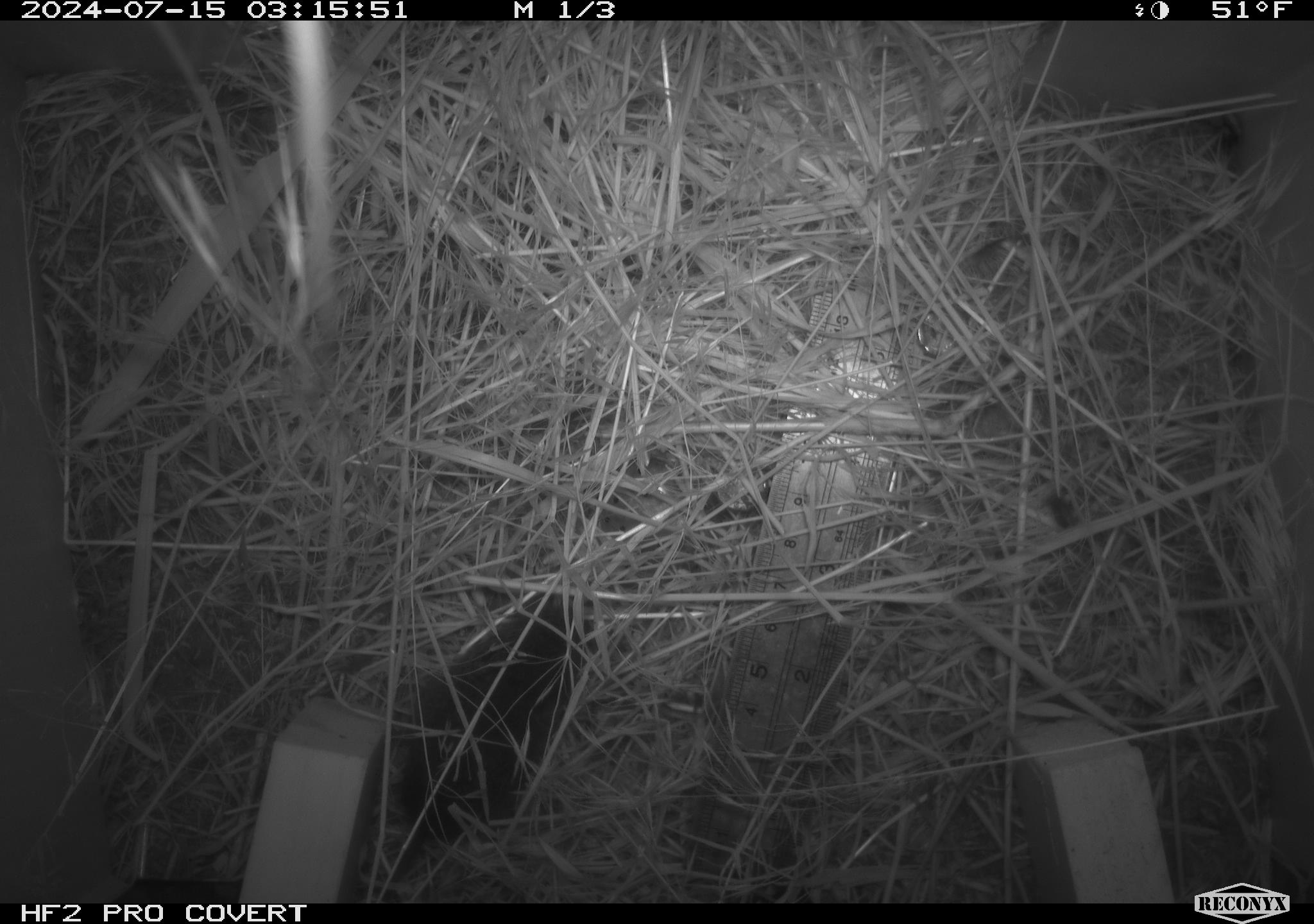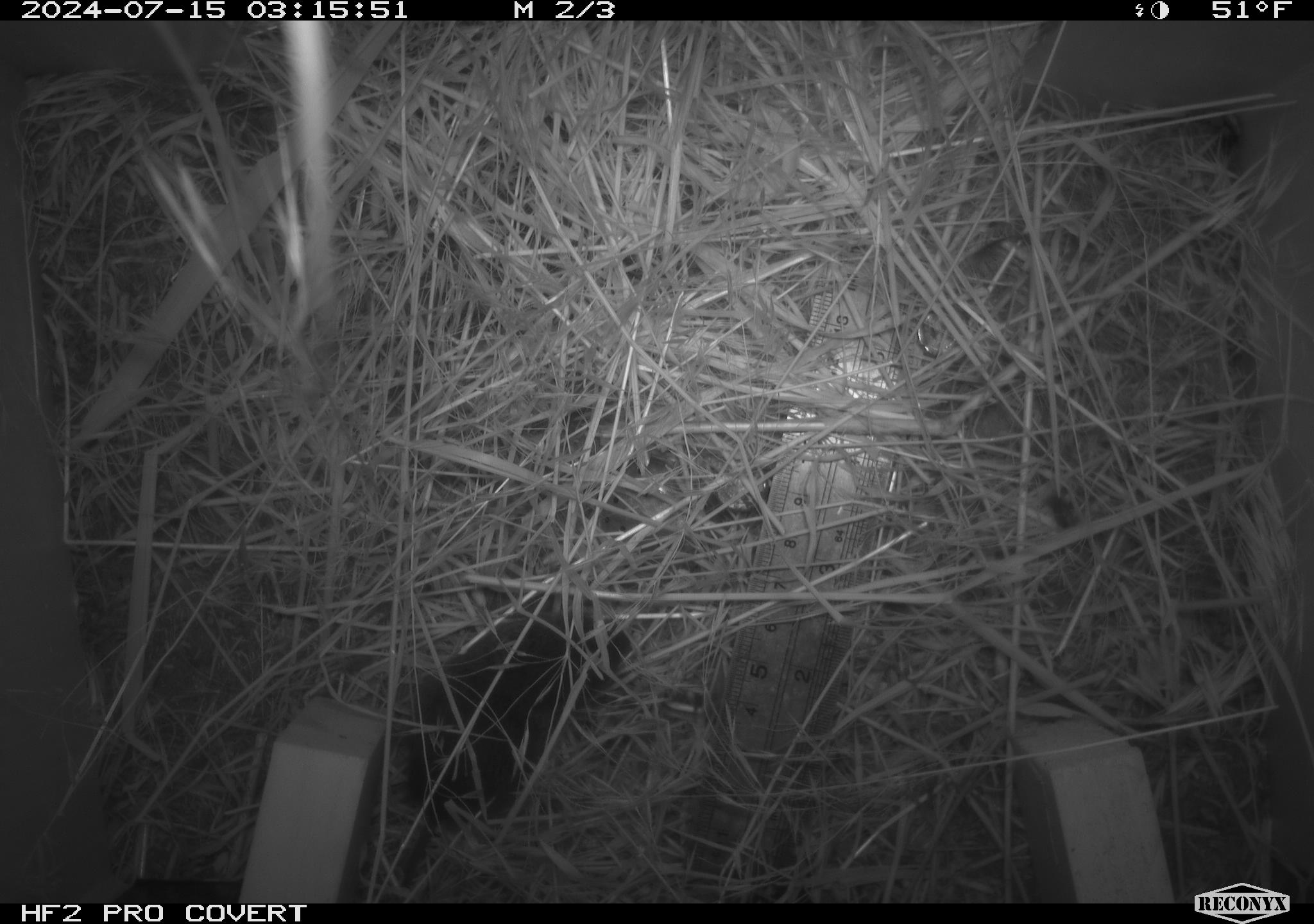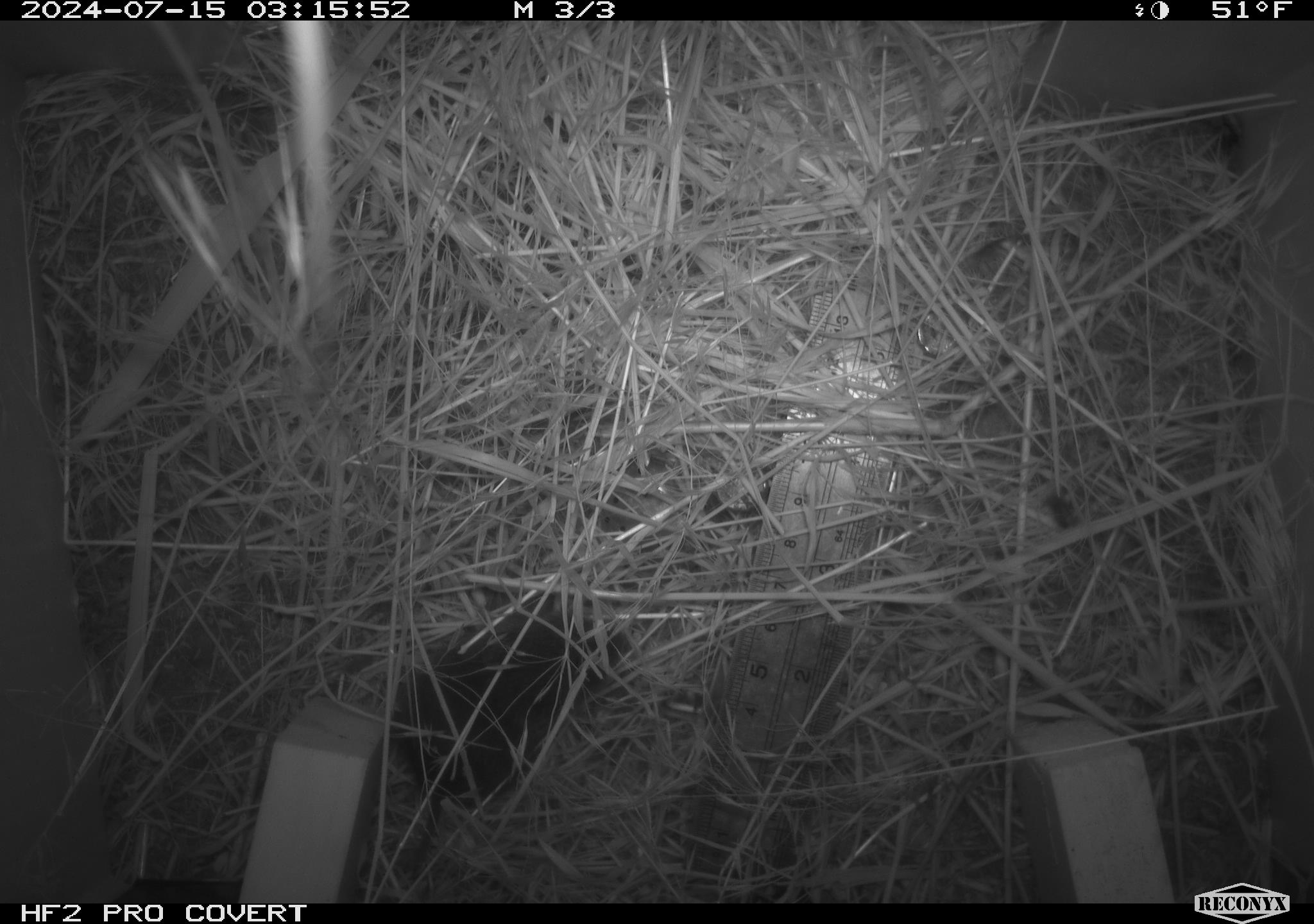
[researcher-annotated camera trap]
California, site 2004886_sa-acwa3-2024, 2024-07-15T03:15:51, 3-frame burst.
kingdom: Animalia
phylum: Chordata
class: Mammalia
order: Rodentia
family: Cricetidae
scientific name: Arvicolinae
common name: voles, lemmings, and muskrats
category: arvicolinae subfamily